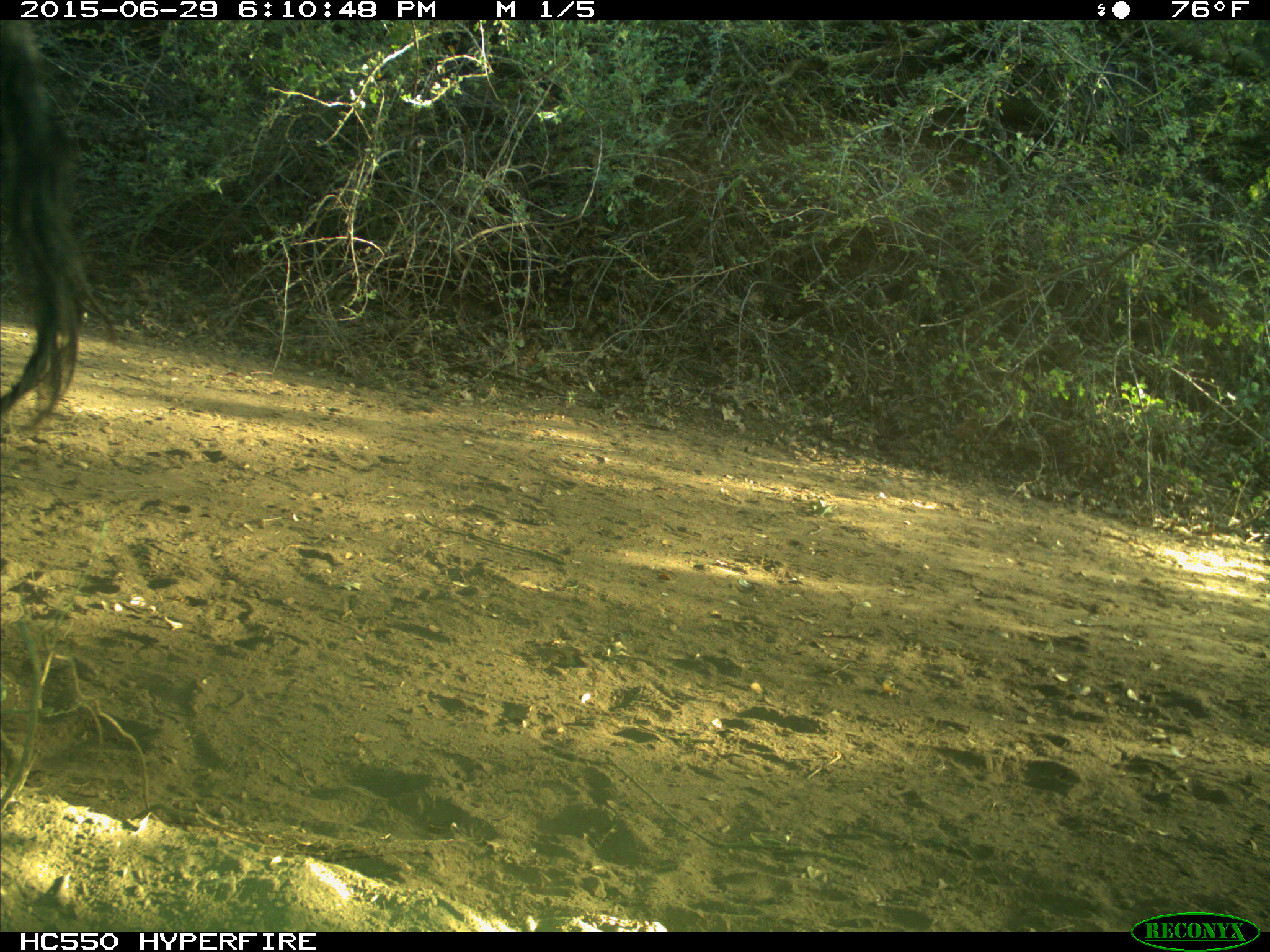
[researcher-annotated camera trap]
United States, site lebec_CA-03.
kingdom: Animalia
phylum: Chordata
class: Mammalia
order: Artiodactyla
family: Bovidae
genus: Bos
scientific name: Bos taurus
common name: domestic cow